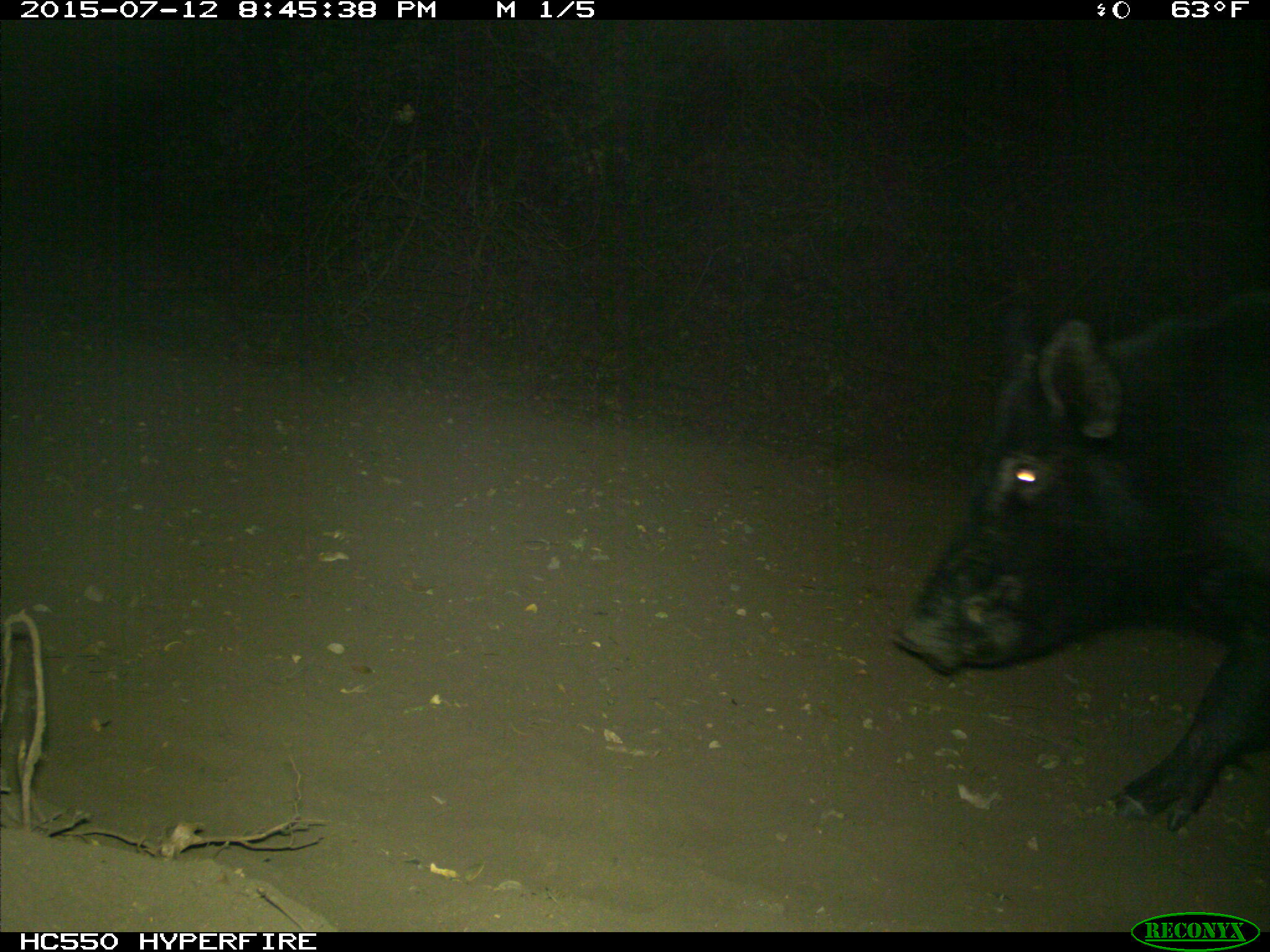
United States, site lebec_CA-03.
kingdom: Animalia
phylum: Chordata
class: Mammalia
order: Artiodactyla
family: Suidae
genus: Sus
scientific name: Sus scrofa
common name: wild boar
Sus scrofa (wild boar).